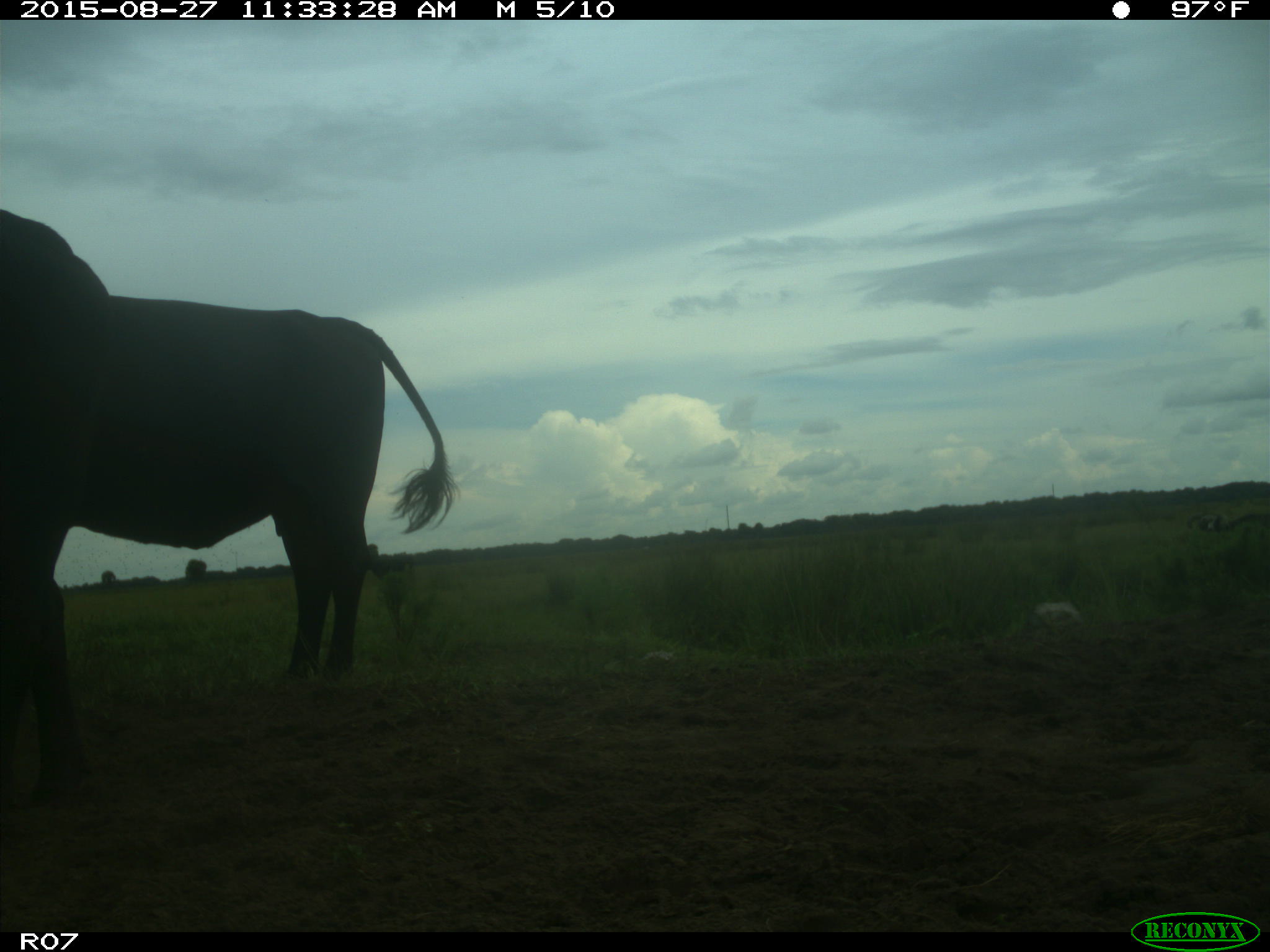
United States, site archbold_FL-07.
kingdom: Animalia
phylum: Chordata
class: Mammalia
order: Artiodactyla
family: Bovidae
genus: Bos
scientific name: Bos taurus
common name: domestic cow